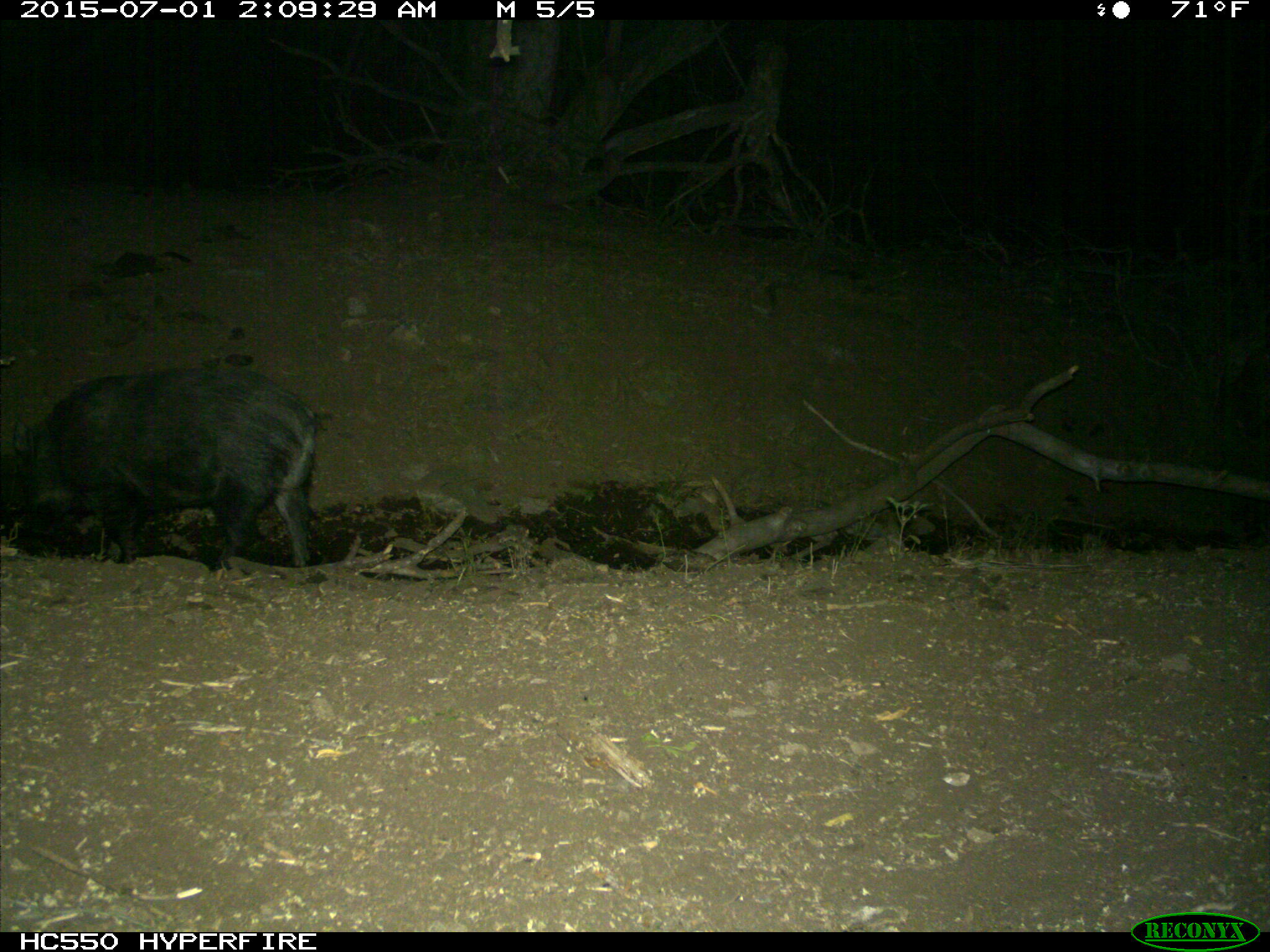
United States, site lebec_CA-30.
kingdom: Animalia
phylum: Chordata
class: Mammalia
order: Artiodactyla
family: Suidae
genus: Sus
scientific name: Sus scrofa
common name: wild boar